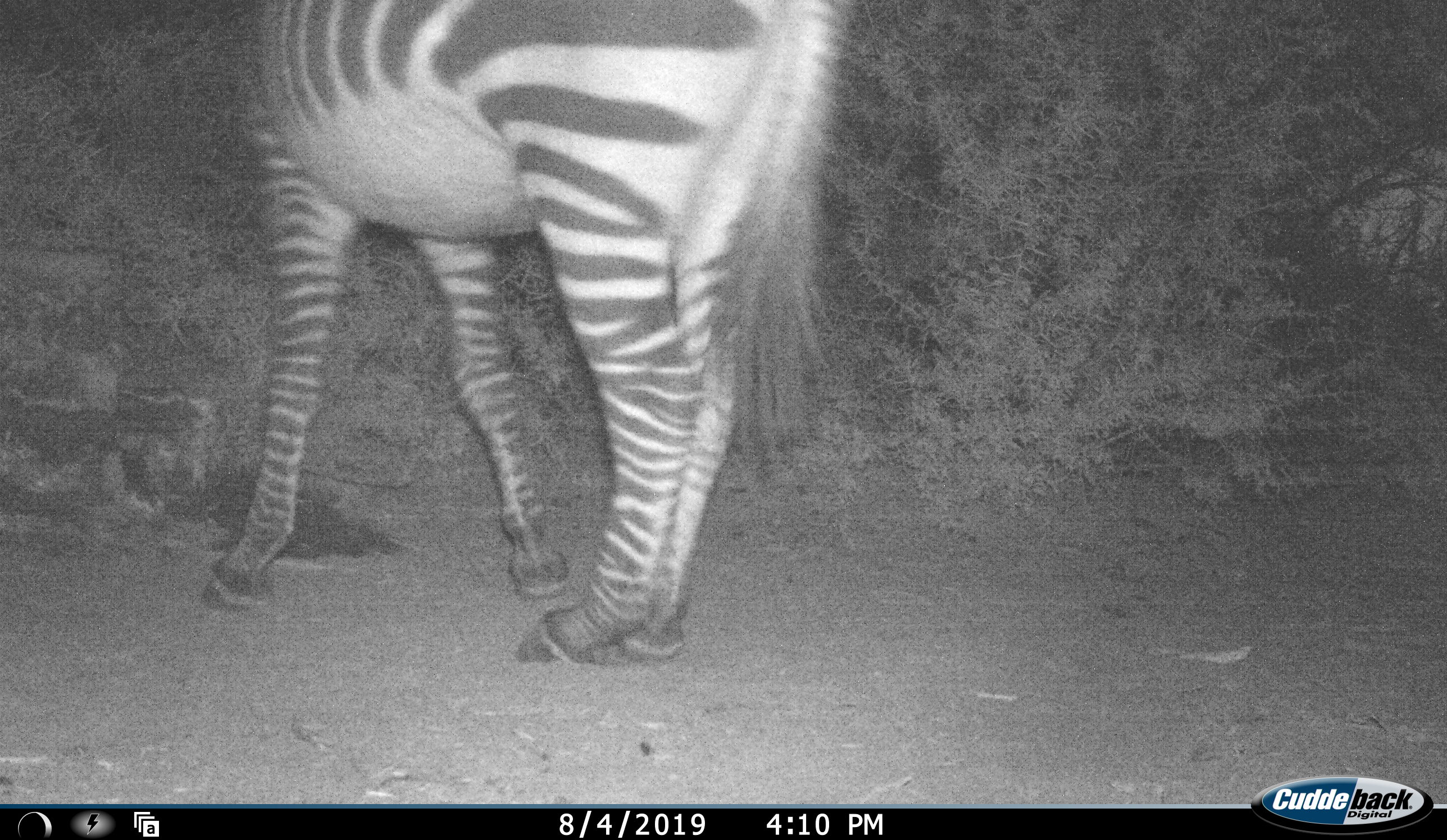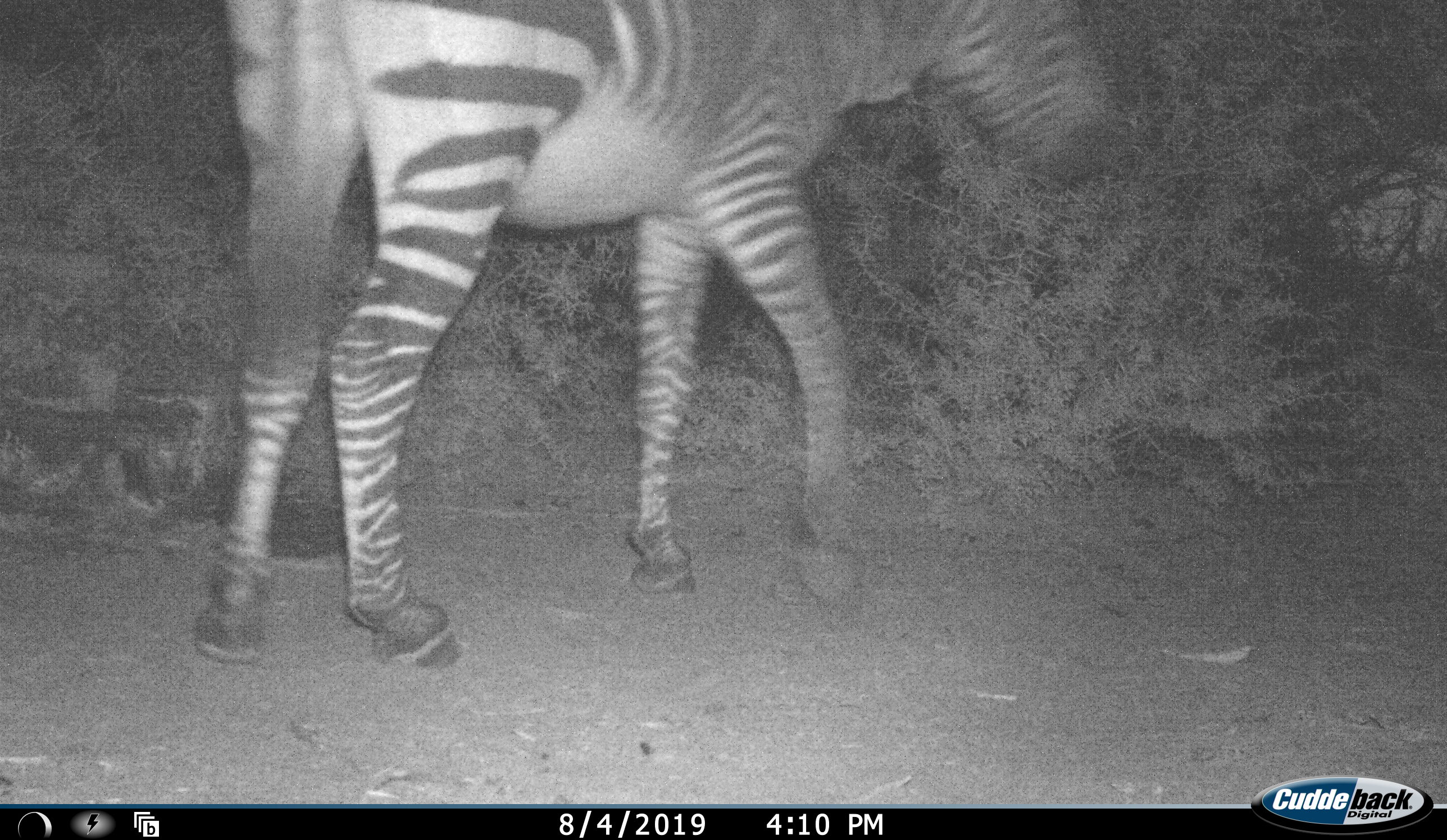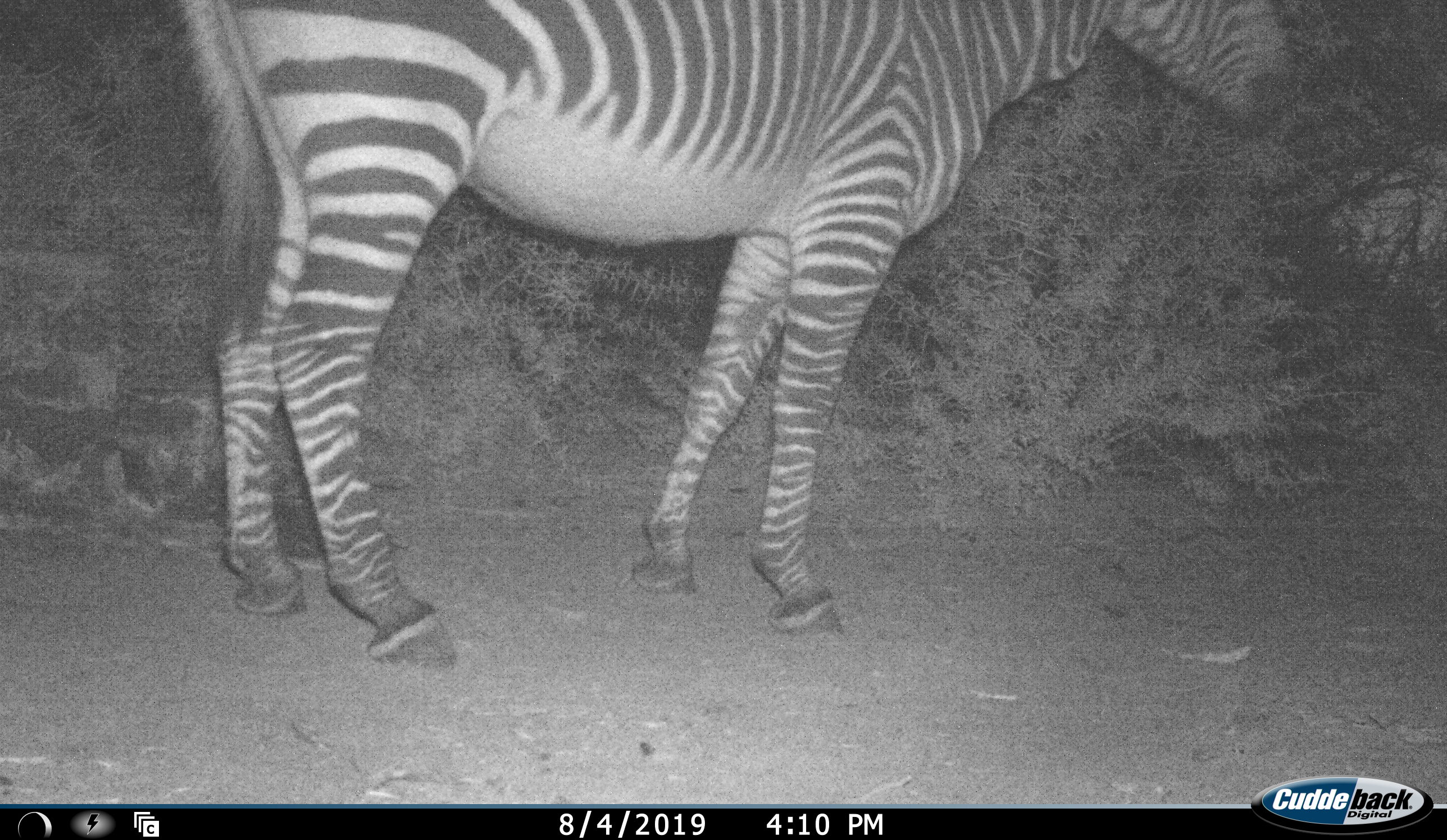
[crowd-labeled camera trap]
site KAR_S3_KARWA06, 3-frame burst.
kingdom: Animalia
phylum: Chordata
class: Mammalia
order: Perissodactyla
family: Equidae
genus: Equus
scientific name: Equus zebra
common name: mountain zebra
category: zebramountain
Zebramountain (mountain zebra) (Equus zebra), count 1. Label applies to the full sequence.